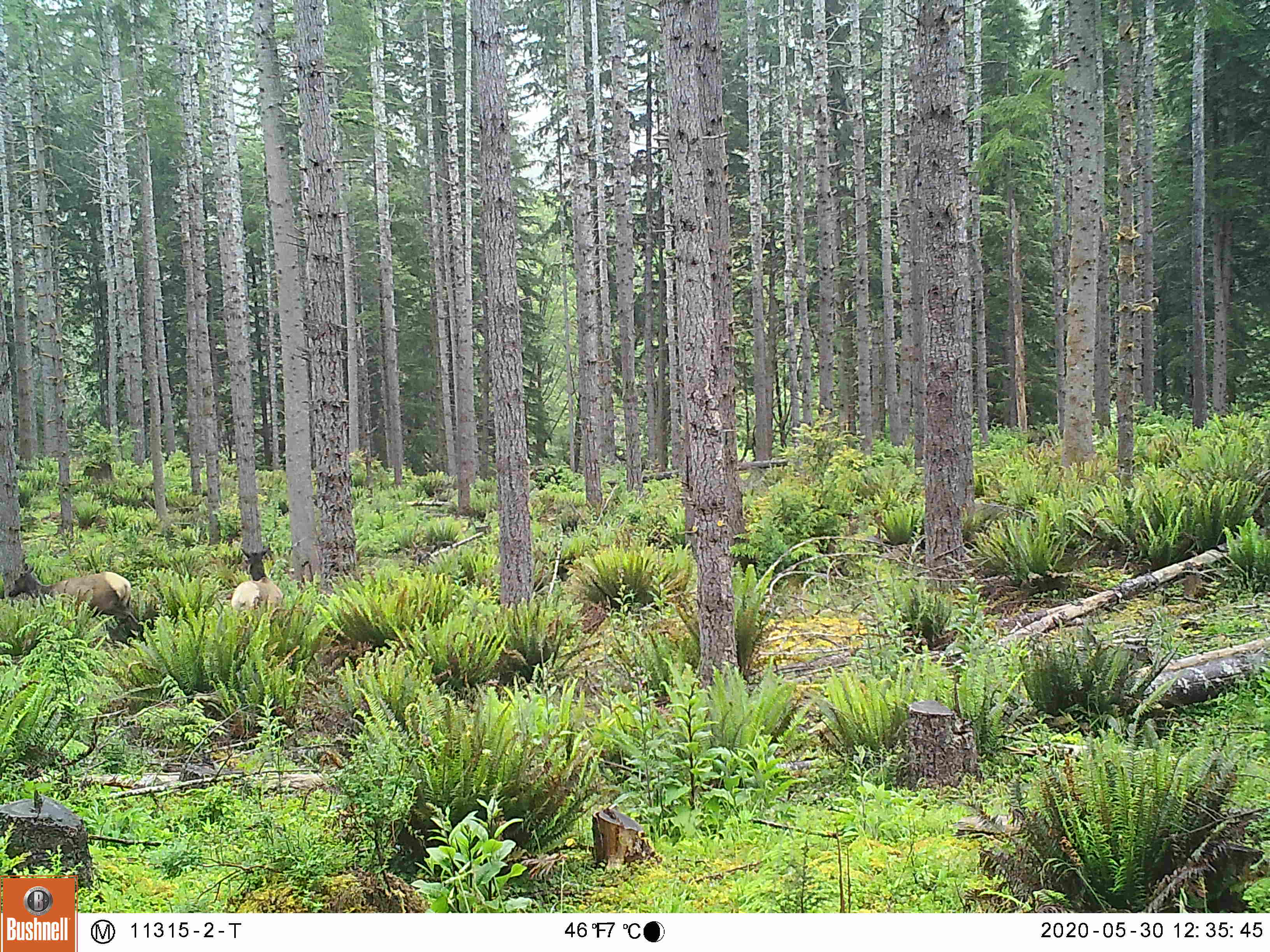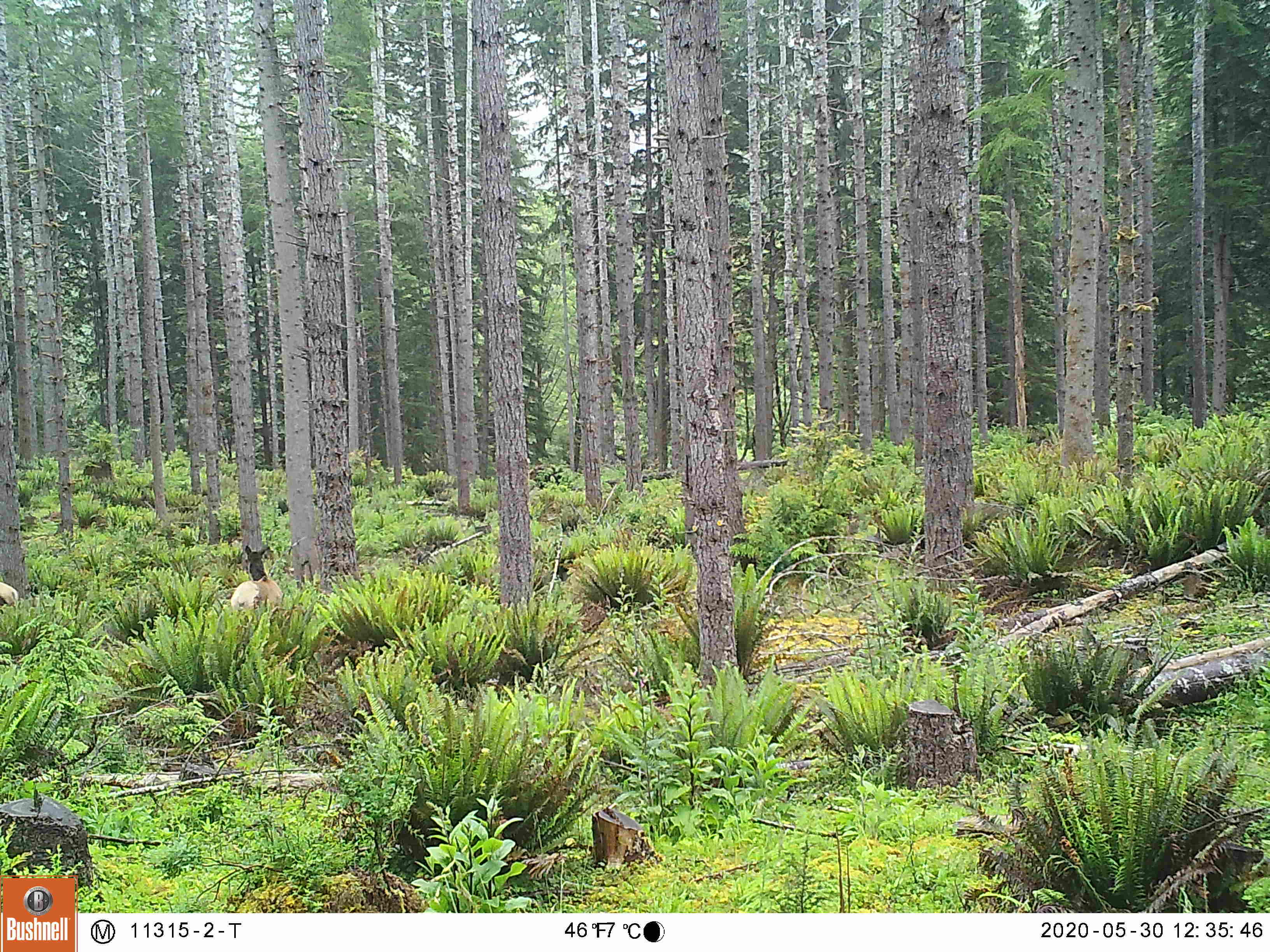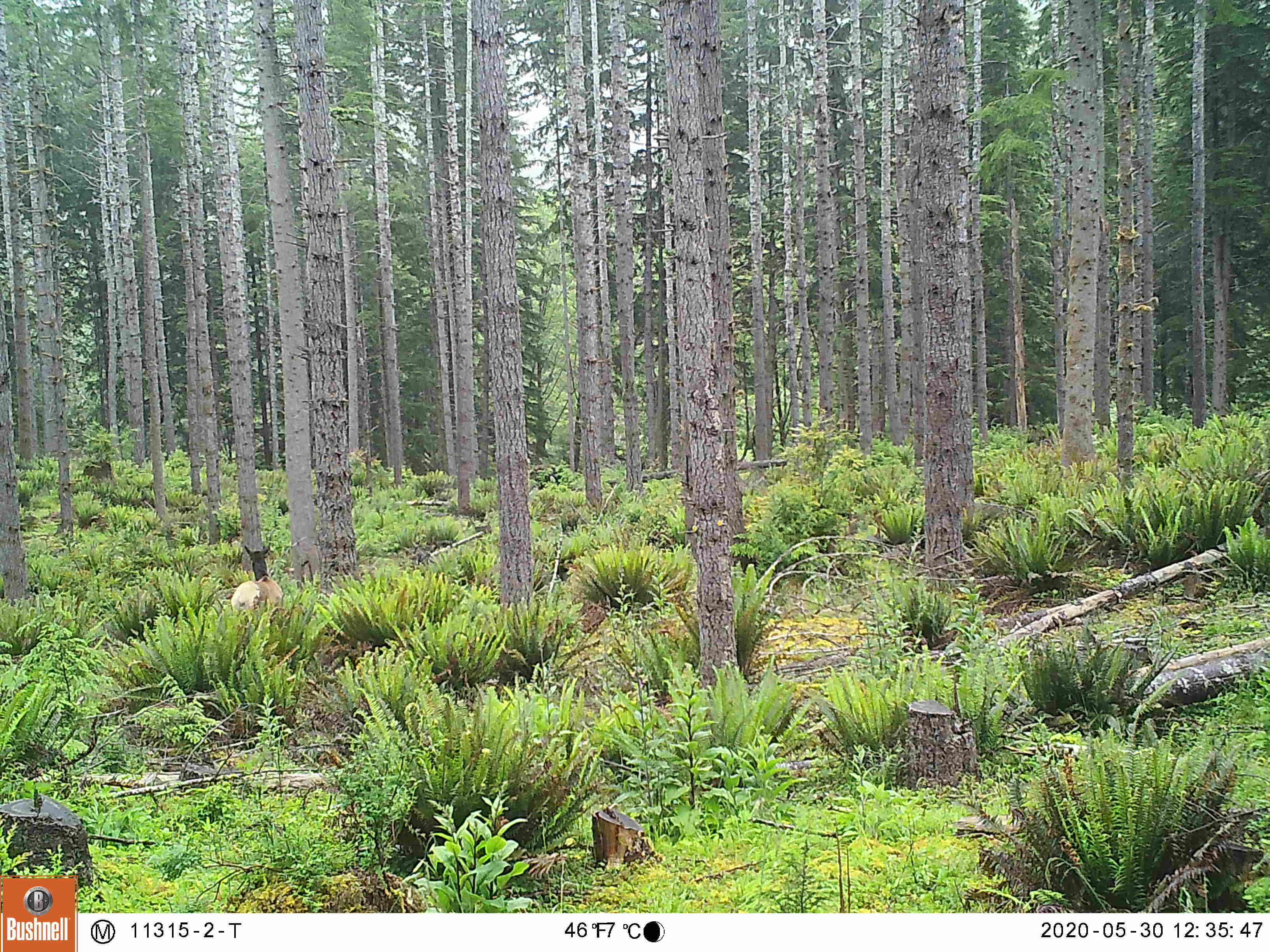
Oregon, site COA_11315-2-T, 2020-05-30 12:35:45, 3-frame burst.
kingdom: Animalia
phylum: Chordata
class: Mammalia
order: Artiodactyla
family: Cervidae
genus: Cervus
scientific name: Cervus canadensis roosevelti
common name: roosevelt elk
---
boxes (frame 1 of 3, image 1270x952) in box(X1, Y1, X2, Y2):
roosevelt elk: box(7, 557, 136, 639); box(228, 544, 286, 614)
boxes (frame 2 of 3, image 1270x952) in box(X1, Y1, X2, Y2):
roosevelt elk: box(228, 539, 291, 615)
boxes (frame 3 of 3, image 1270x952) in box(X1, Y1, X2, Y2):
roosevelt elk: box(228, 538, 287, 614)